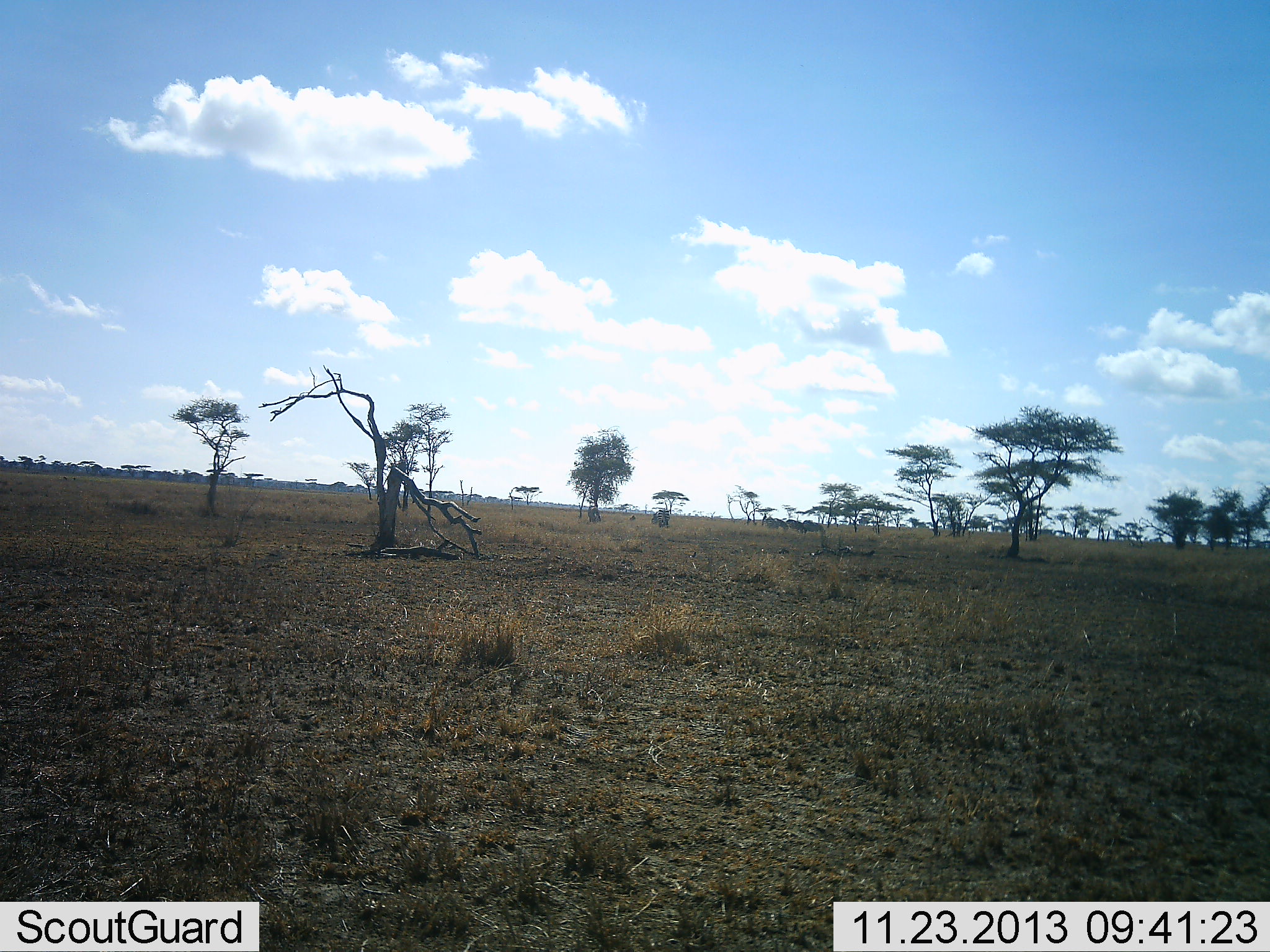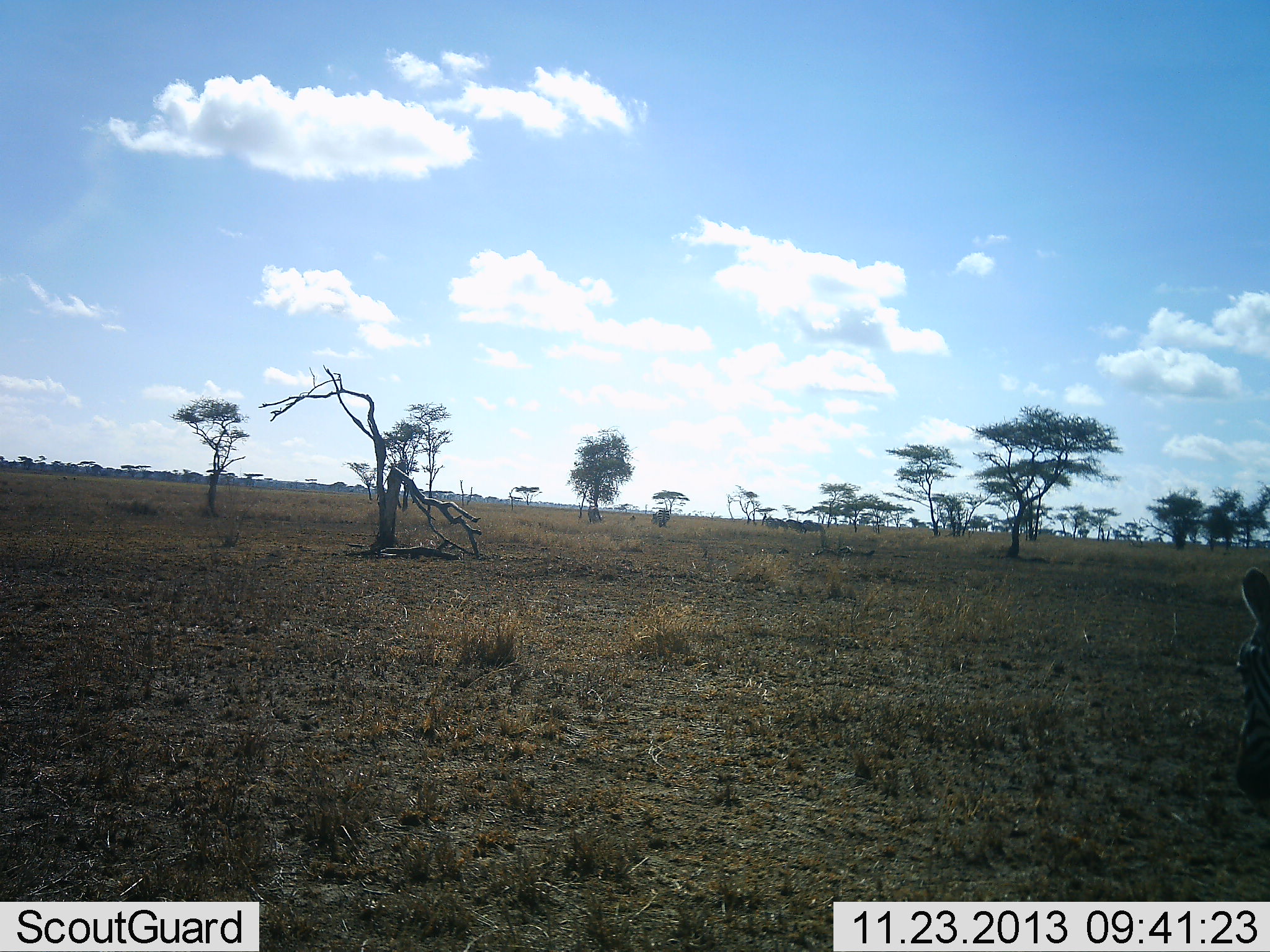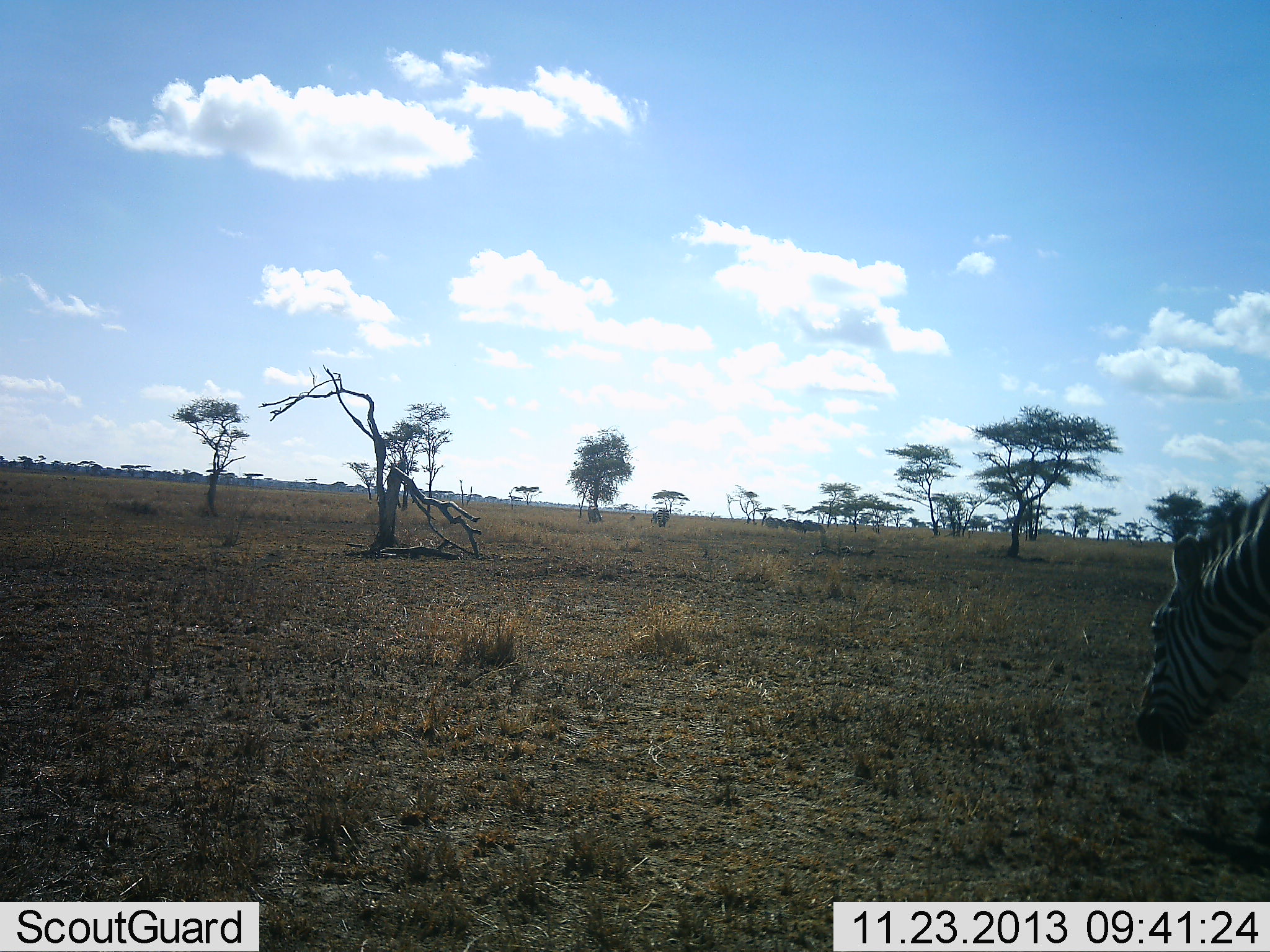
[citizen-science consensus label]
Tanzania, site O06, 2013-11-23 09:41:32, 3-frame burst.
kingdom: Animalia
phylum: Chordata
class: Mammalia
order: Perissodactyla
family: Equidae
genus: Equus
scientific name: Equus quagga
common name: plains zebra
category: zebra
Zebra (plains zebra) (Equus quagga), count 1. Behavior (volunteer vote fractions): standing 16%, resting 0%, moving 73%, interacting 0%. Young present (vote fraction): 0%. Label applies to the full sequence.